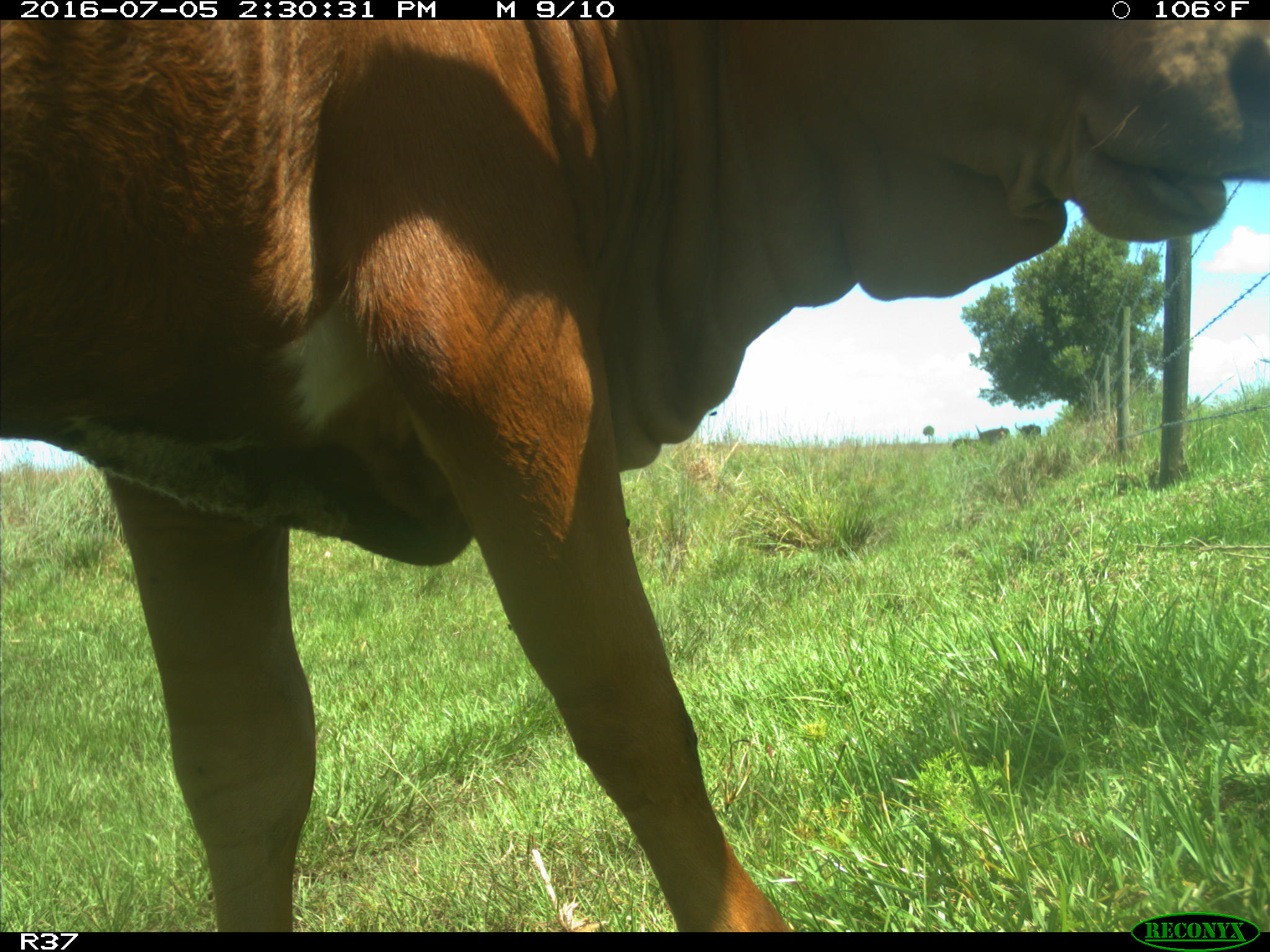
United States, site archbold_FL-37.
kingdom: Animalia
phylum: Chordata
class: Mammalia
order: Artiodactyla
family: Bovidae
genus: Bos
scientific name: Bos taurus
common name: domestic cow